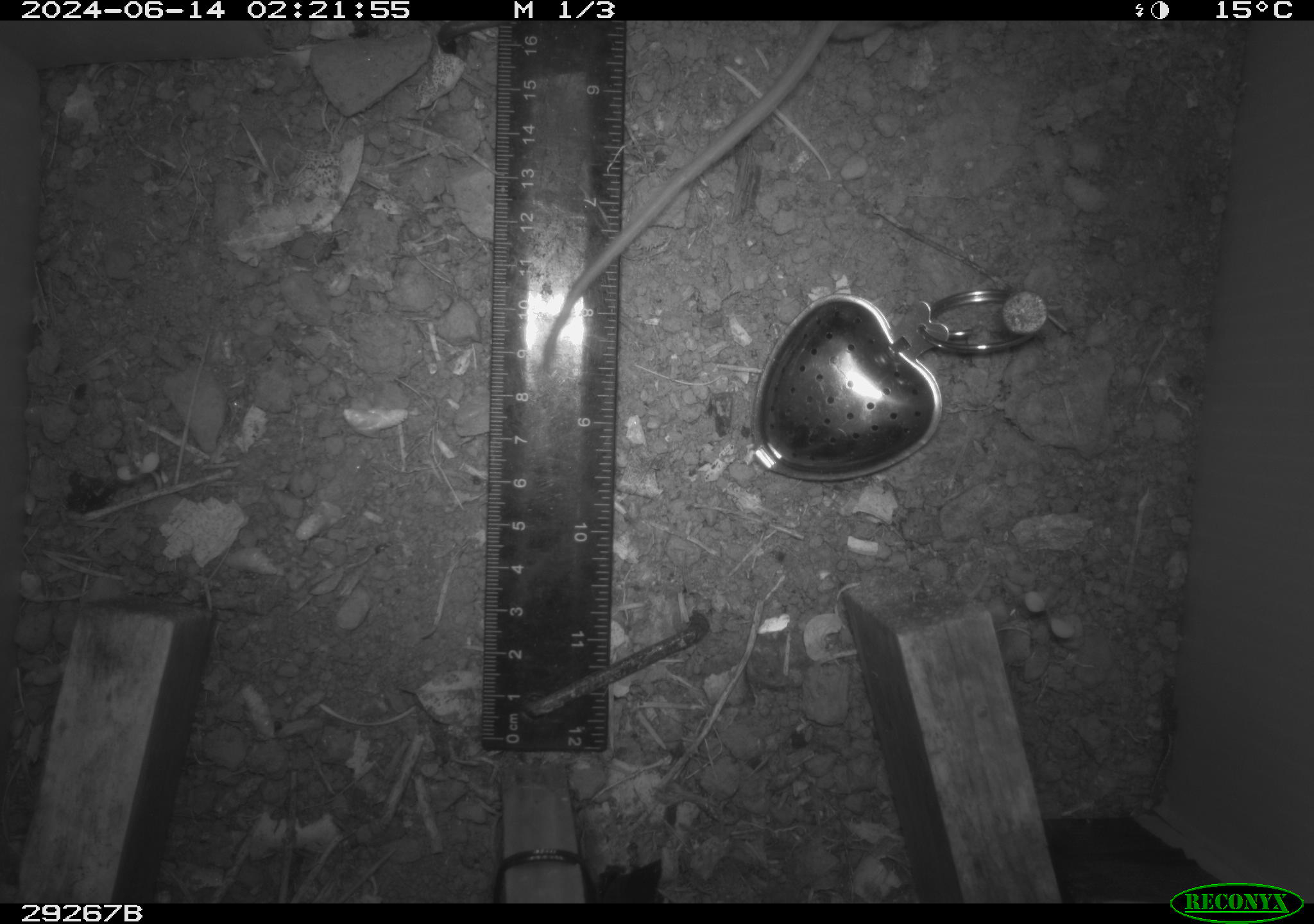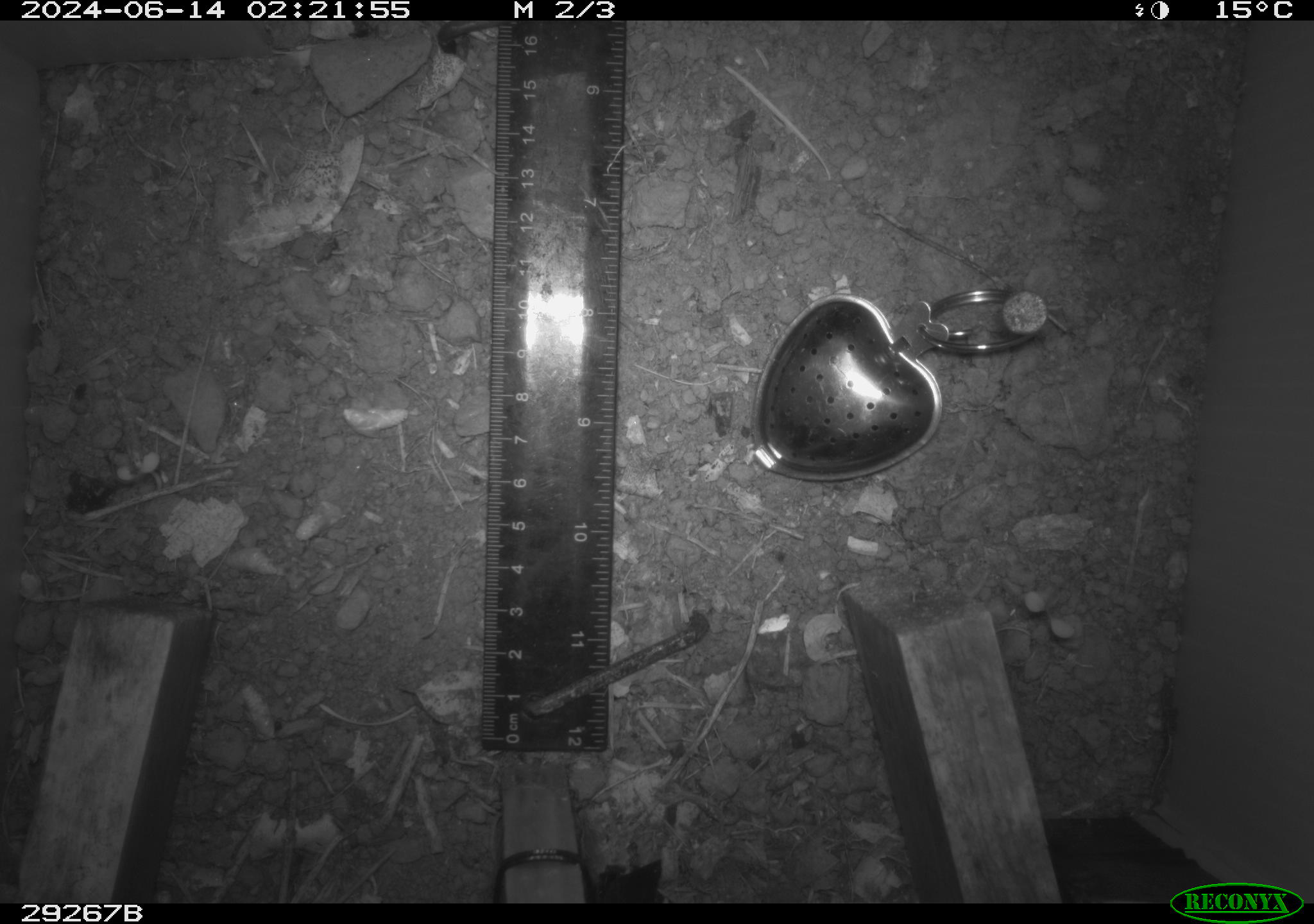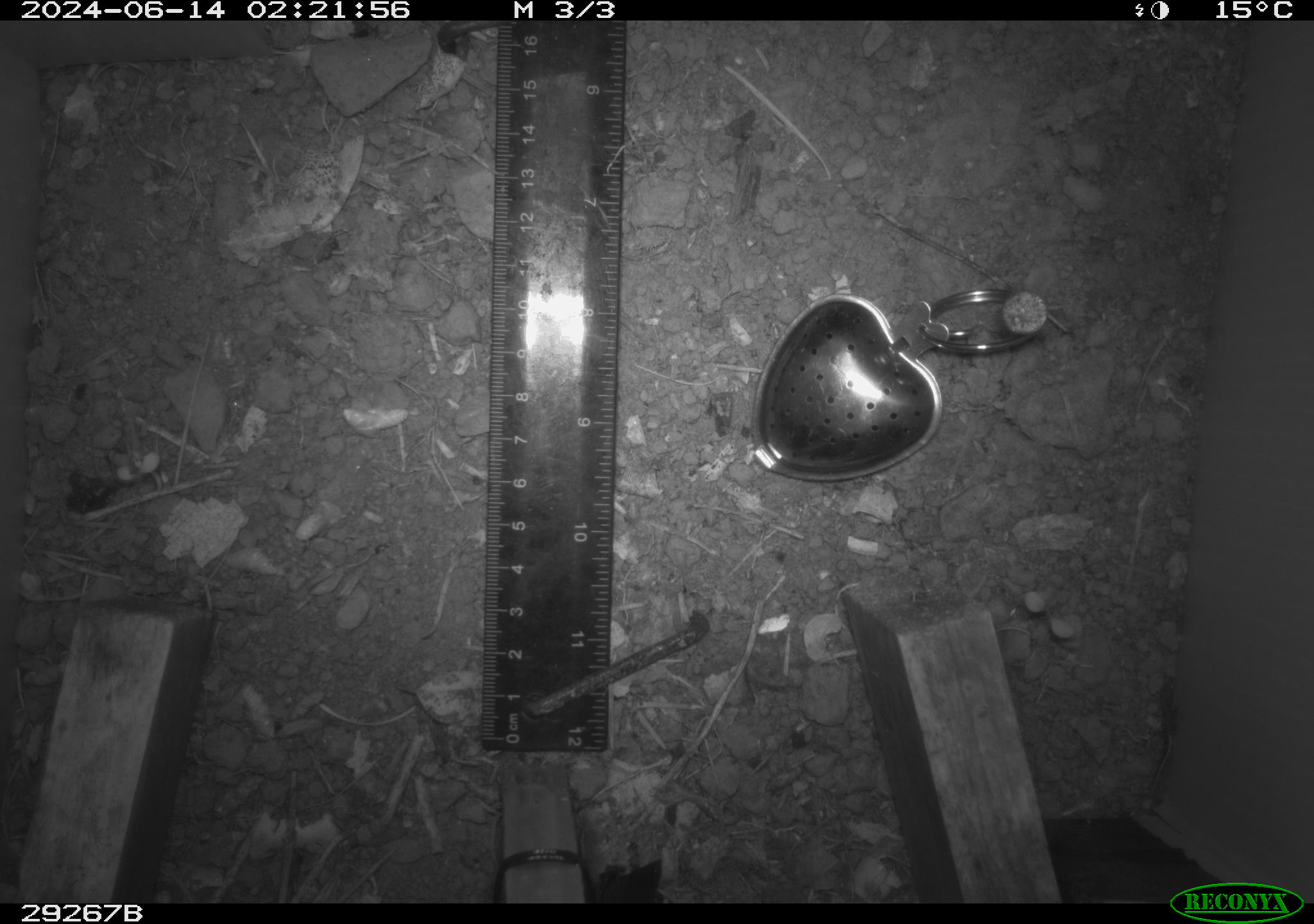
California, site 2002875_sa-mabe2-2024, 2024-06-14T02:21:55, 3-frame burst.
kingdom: Animalia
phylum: Chordata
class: Mammalia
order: Rodentia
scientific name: Rodentia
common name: rodent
Rodent (Rodentia).